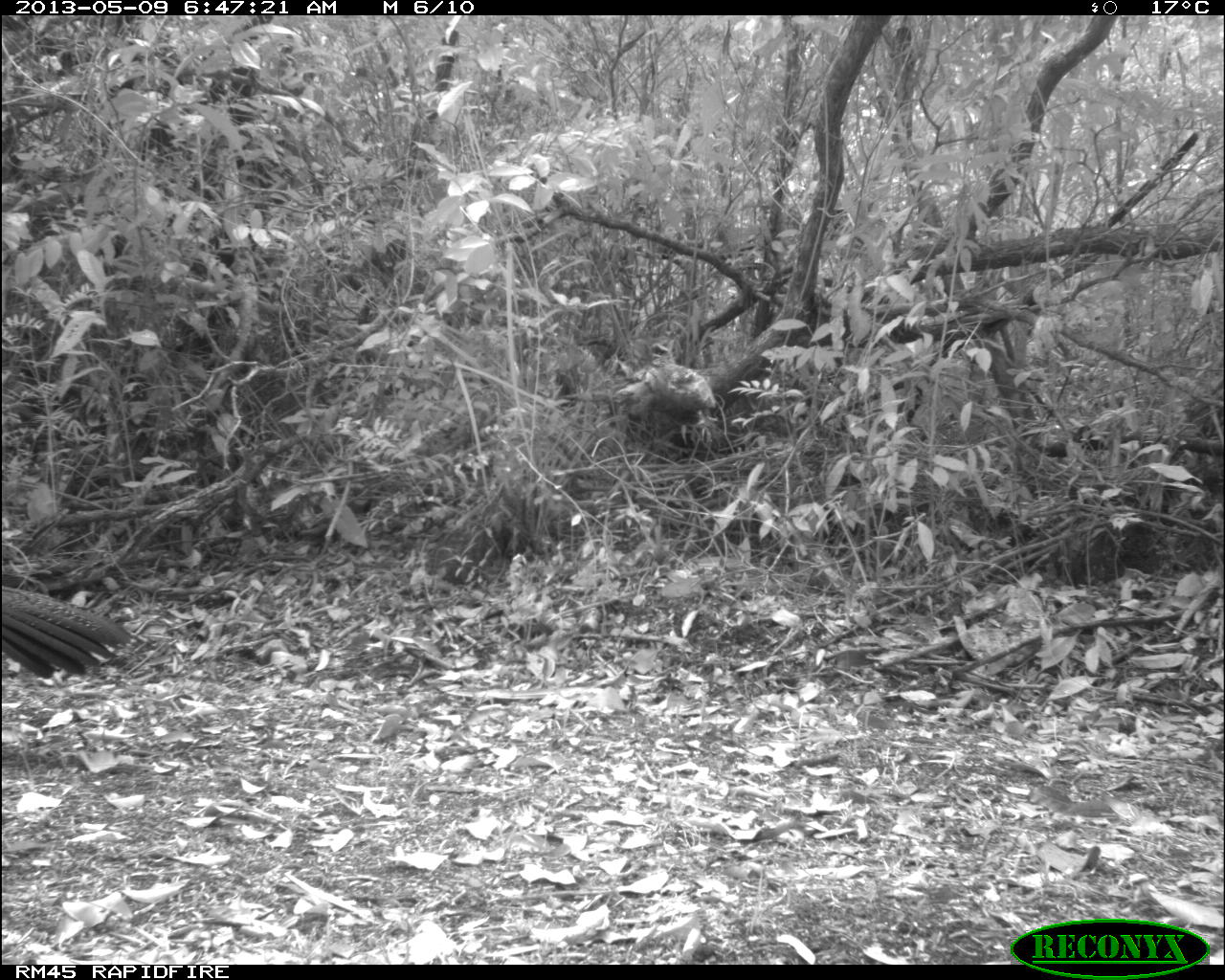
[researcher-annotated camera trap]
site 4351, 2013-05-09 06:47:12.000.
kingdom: Animalia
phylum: Chordata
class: Aves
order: Galliformes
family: Cracidae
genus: Crax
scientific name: Crax rubra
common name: great curassow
Crax rubra (great curassow), count 2.